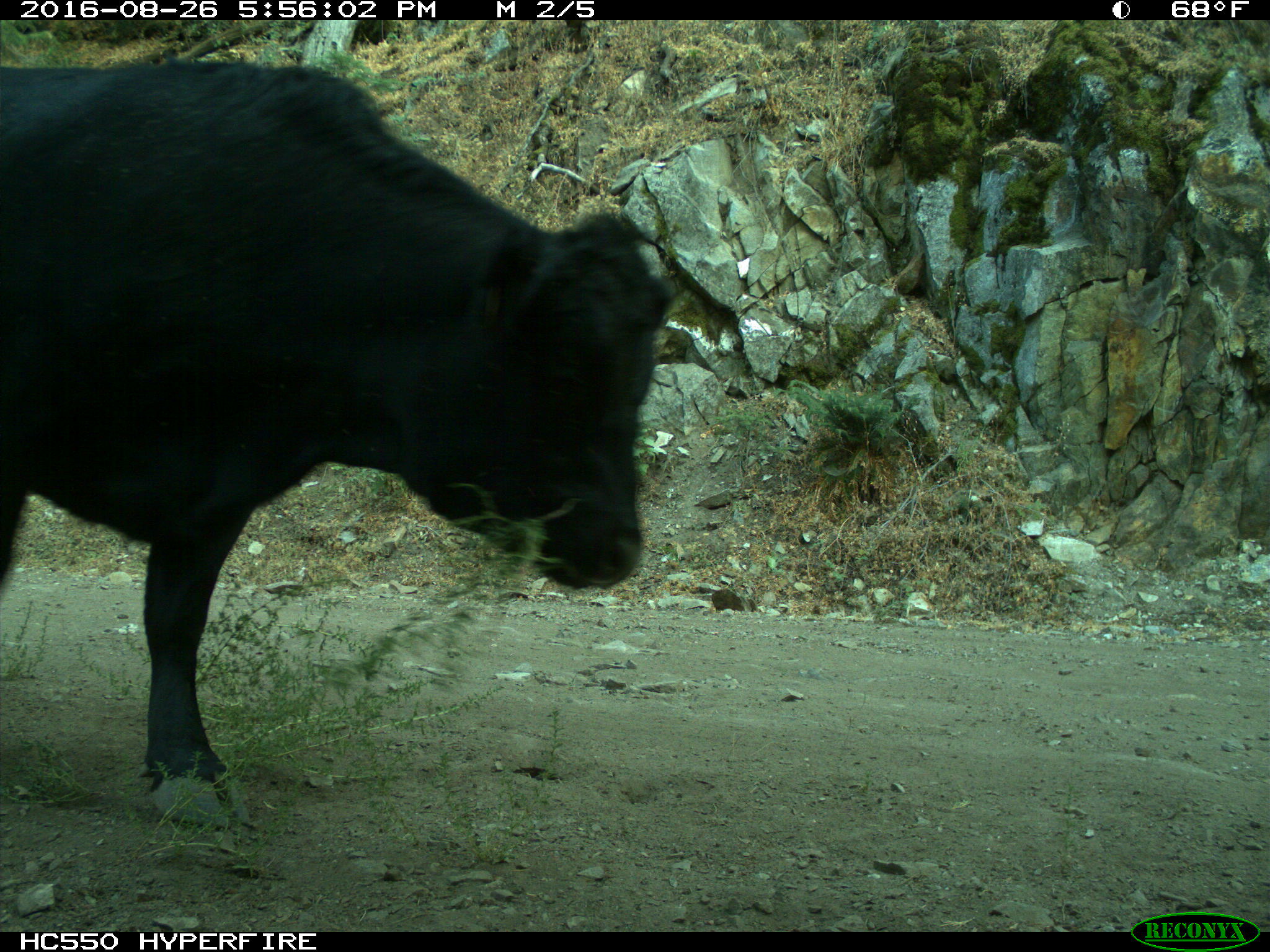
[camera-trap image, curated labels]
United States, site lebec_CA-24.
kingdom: Animalia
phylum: Chordata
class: Mammalia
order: Artiodactyla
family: Bovidae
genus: Bos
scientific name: Bos taurus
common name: domestic cow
Bos taurus (domestic cow).